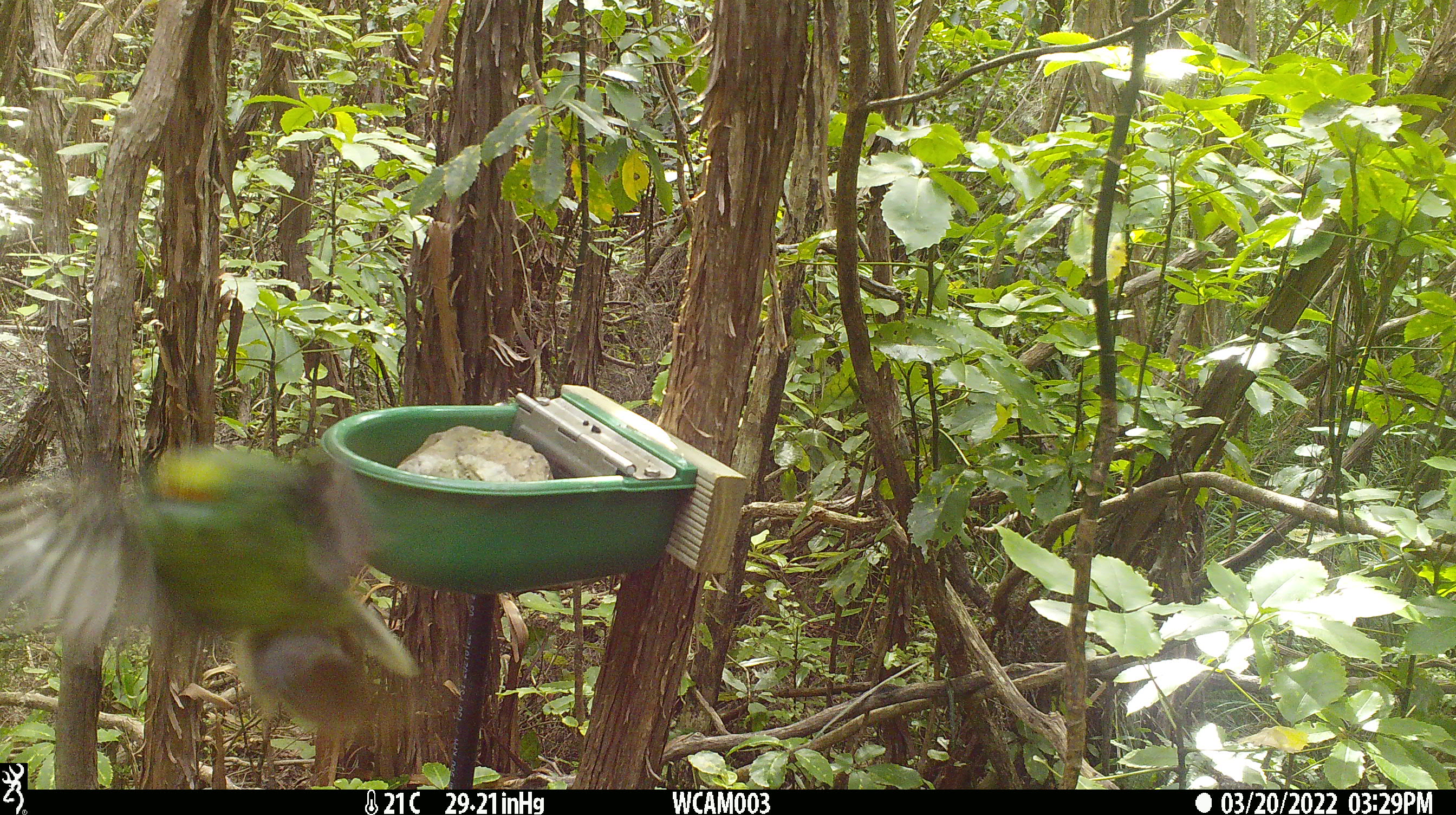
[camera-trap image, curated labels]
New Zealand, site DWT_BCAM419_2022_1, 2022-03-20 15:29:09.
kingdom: Animalia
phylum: Chordata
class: Aves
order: Psittaciformes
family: Psittaculidae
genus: Cyanoramphus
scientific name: Cyanoramphus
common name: parakeet